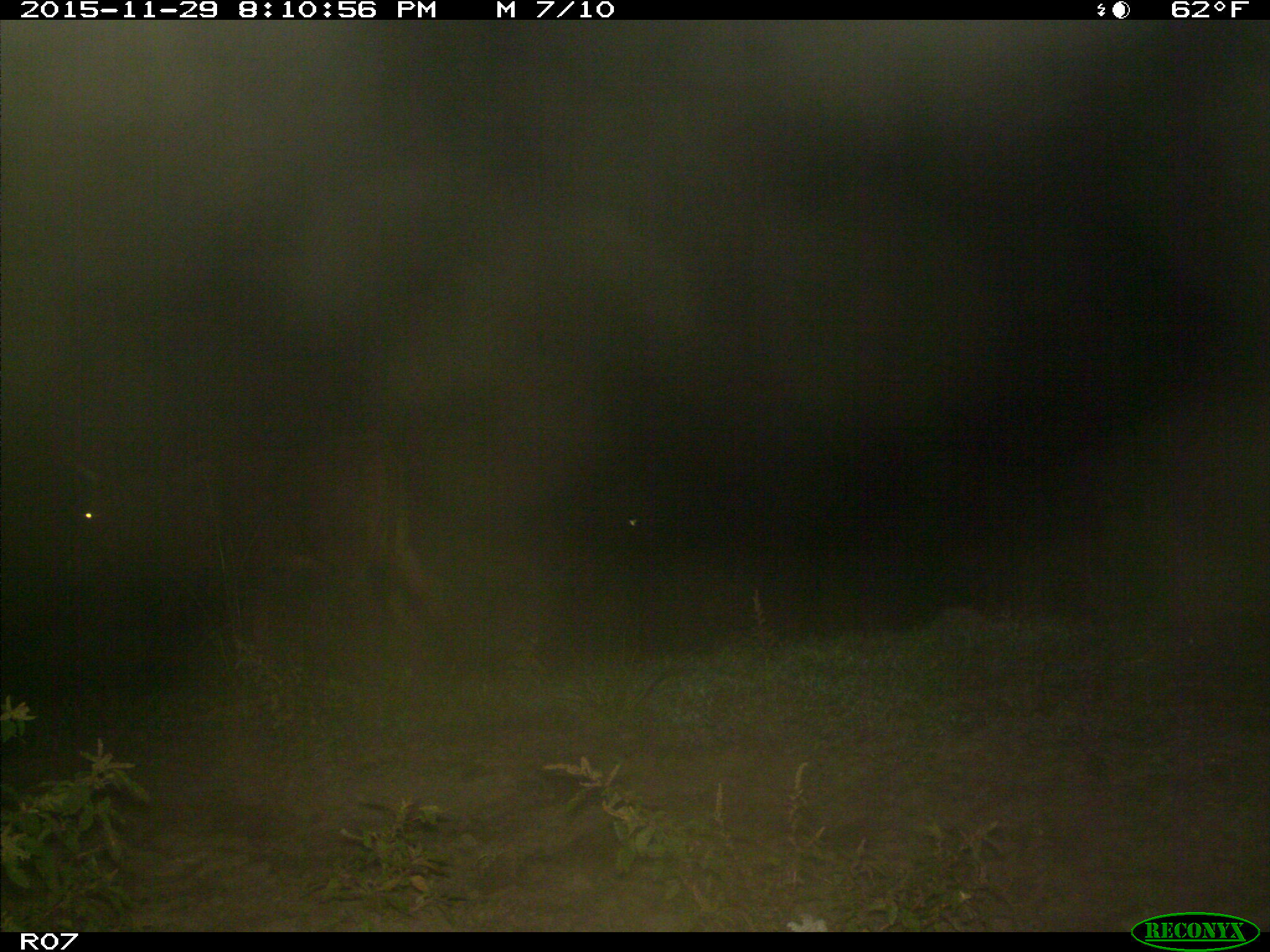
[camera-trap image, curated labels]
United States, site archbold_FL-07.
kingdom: Animalia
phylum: Chordata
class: Mammalia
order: Artiodactyla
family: Bovidae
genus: Bos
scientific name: Bos taurus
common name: domestic cow